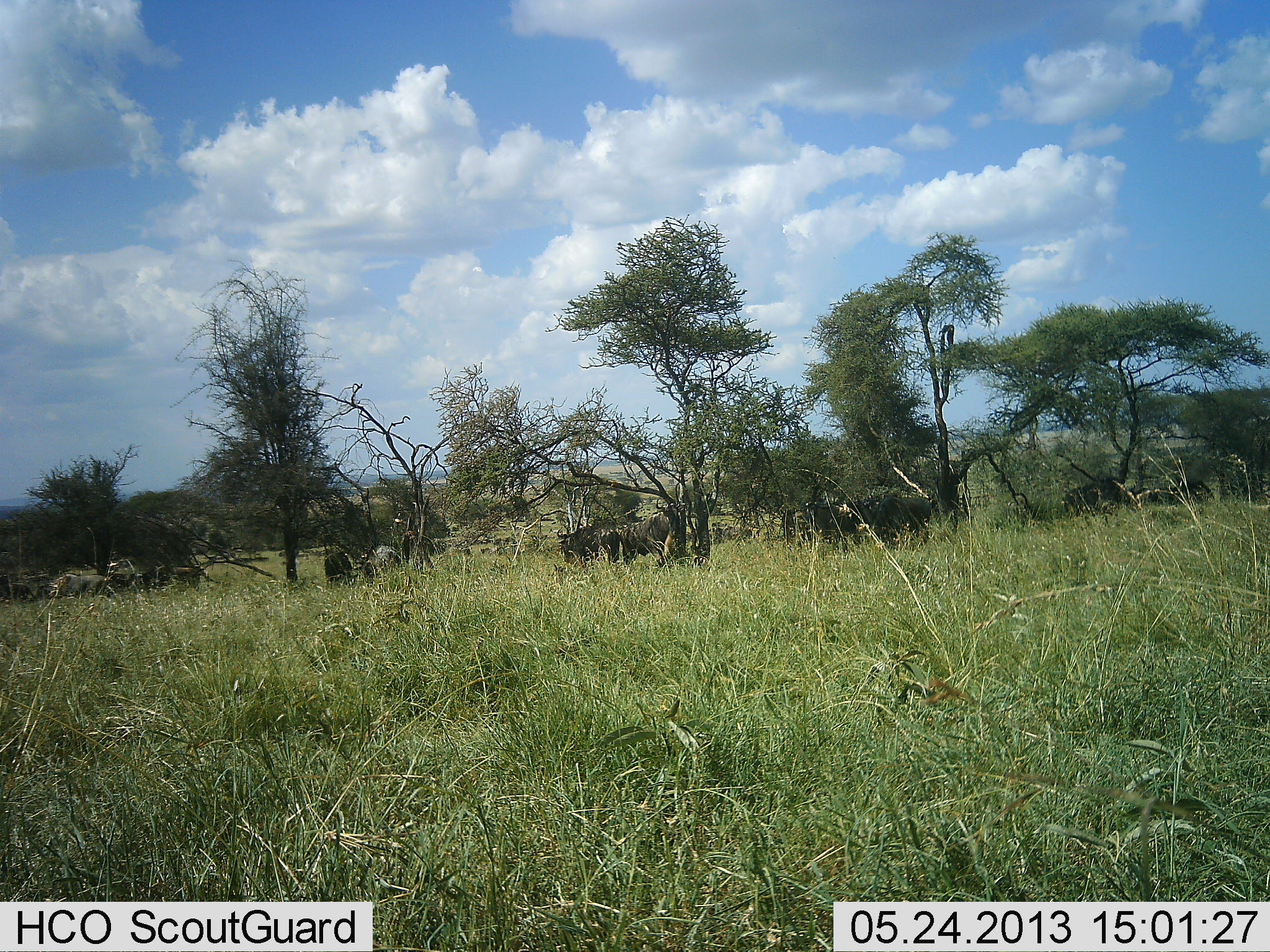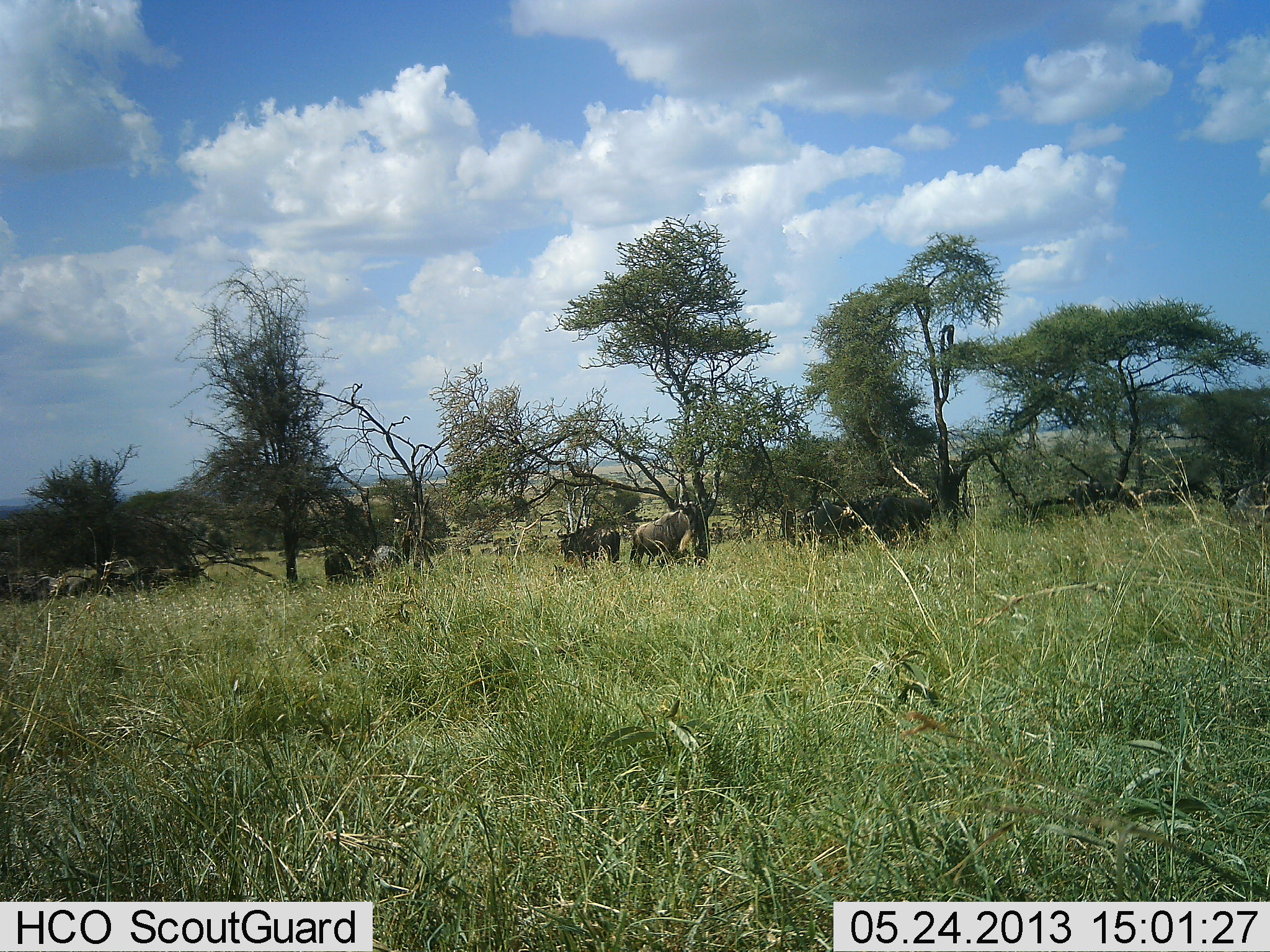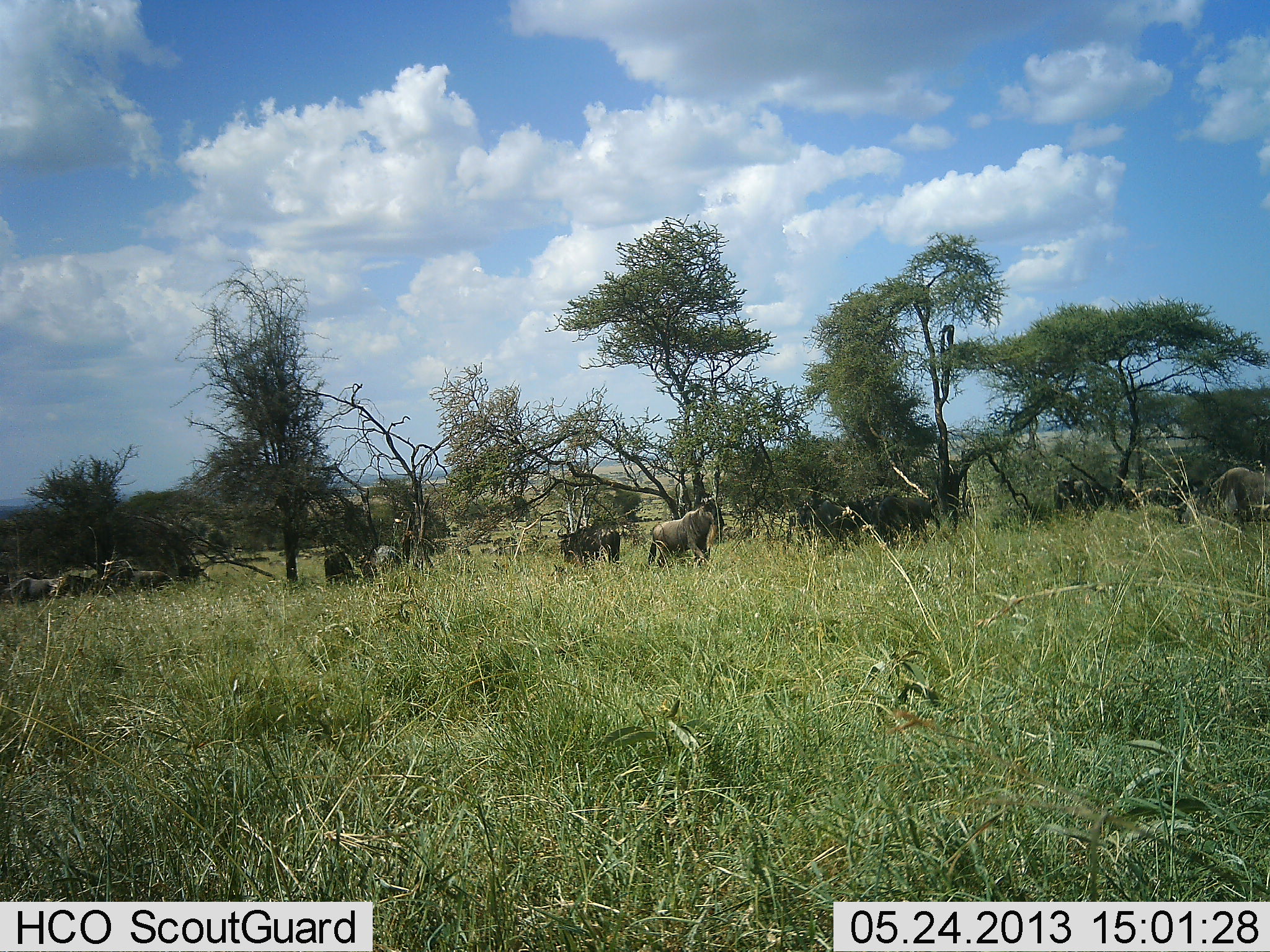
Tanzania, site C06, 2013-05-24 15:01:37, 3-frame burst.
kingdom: Animalia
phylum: Chordata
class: Mammalia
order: Artiodactyla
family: Bovidae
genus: Connochaetes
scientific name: Connochaetes taurinus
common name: blue wildebeest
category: wildebeest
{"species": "wildebeest (blue wildebeest) (Connochaetes taurinus)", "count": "11-50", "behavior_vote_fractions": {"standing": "56%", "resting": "0%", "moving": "94%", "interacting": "0%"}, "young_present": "0%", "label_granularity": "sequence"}